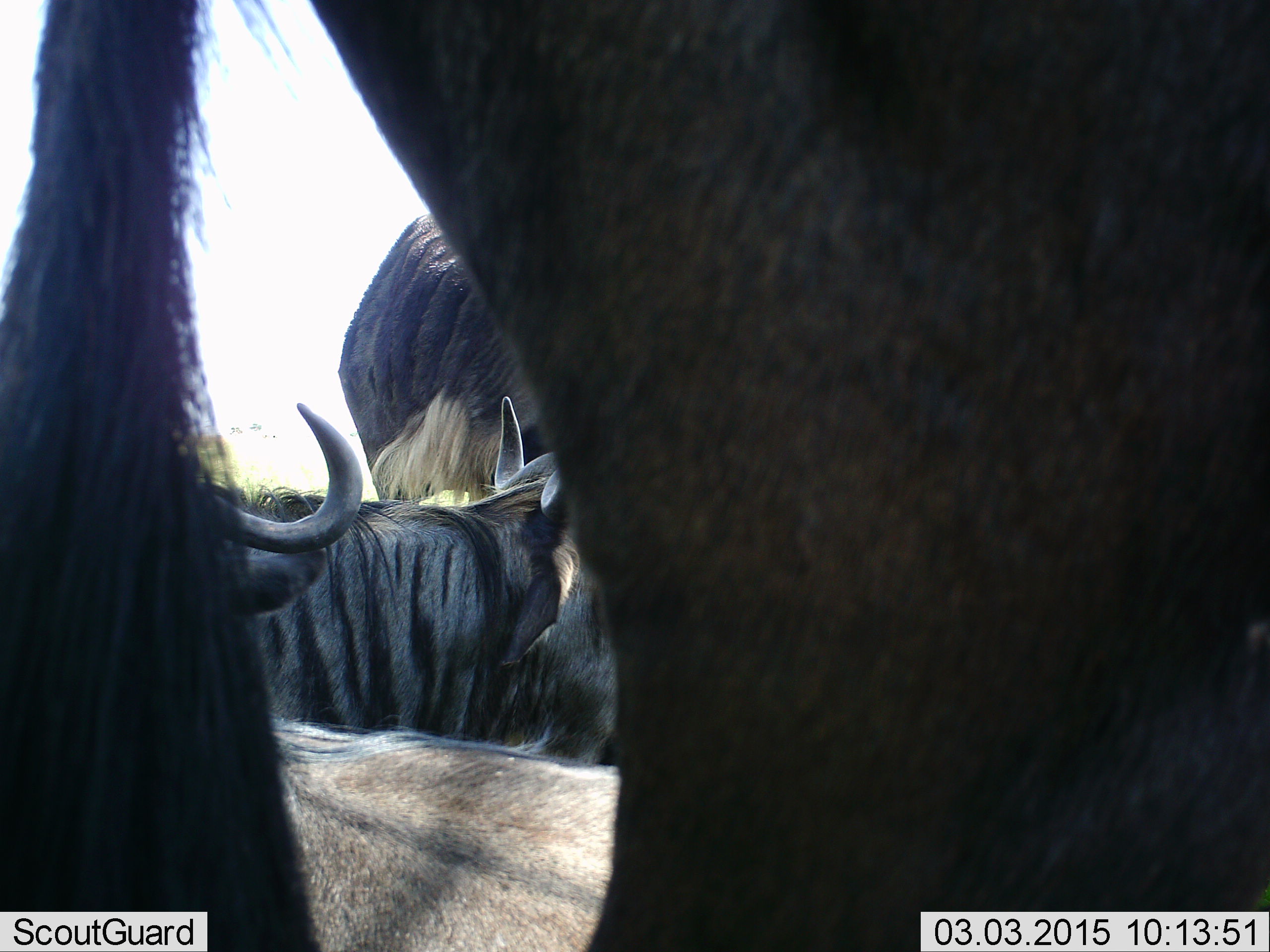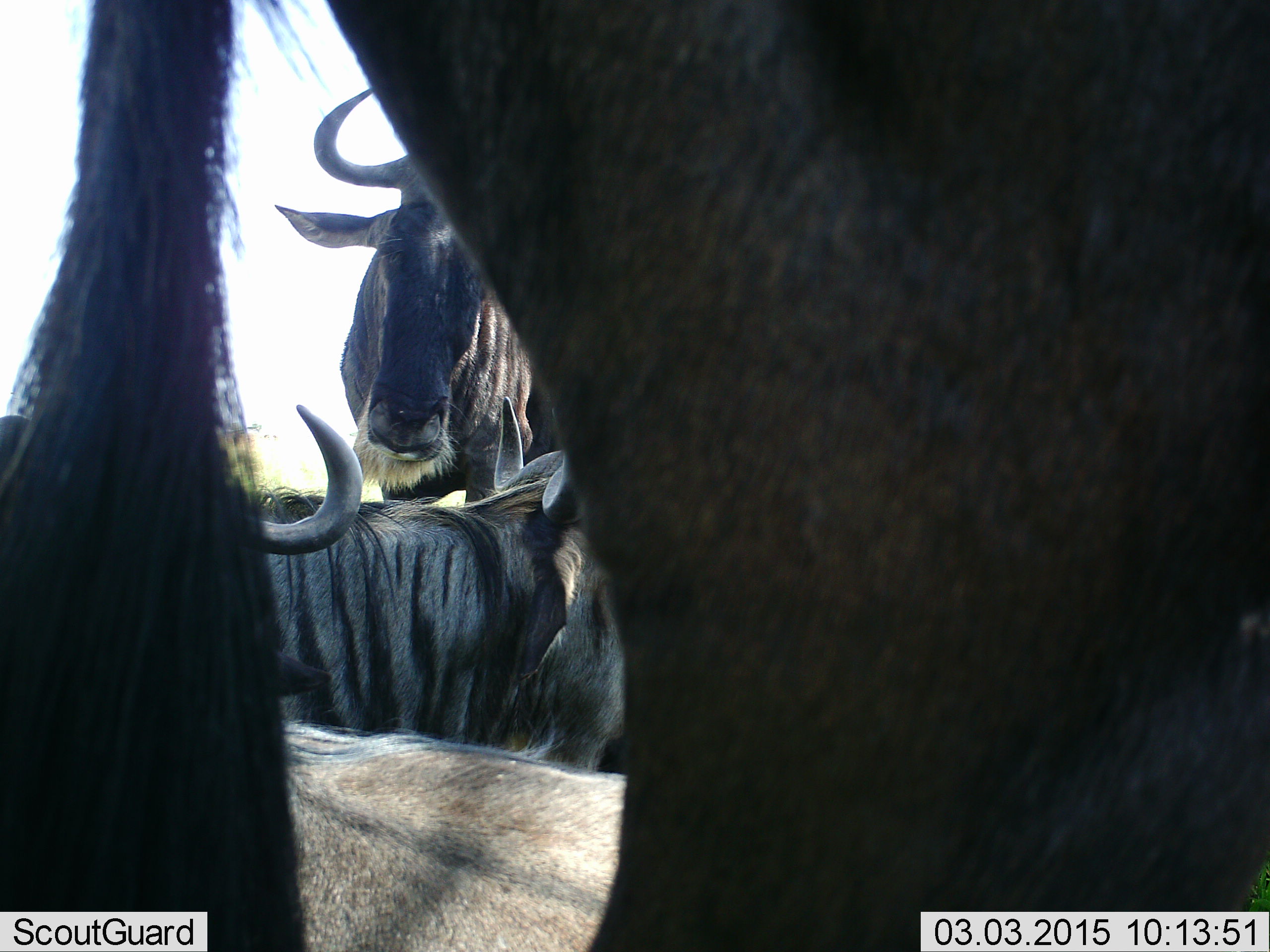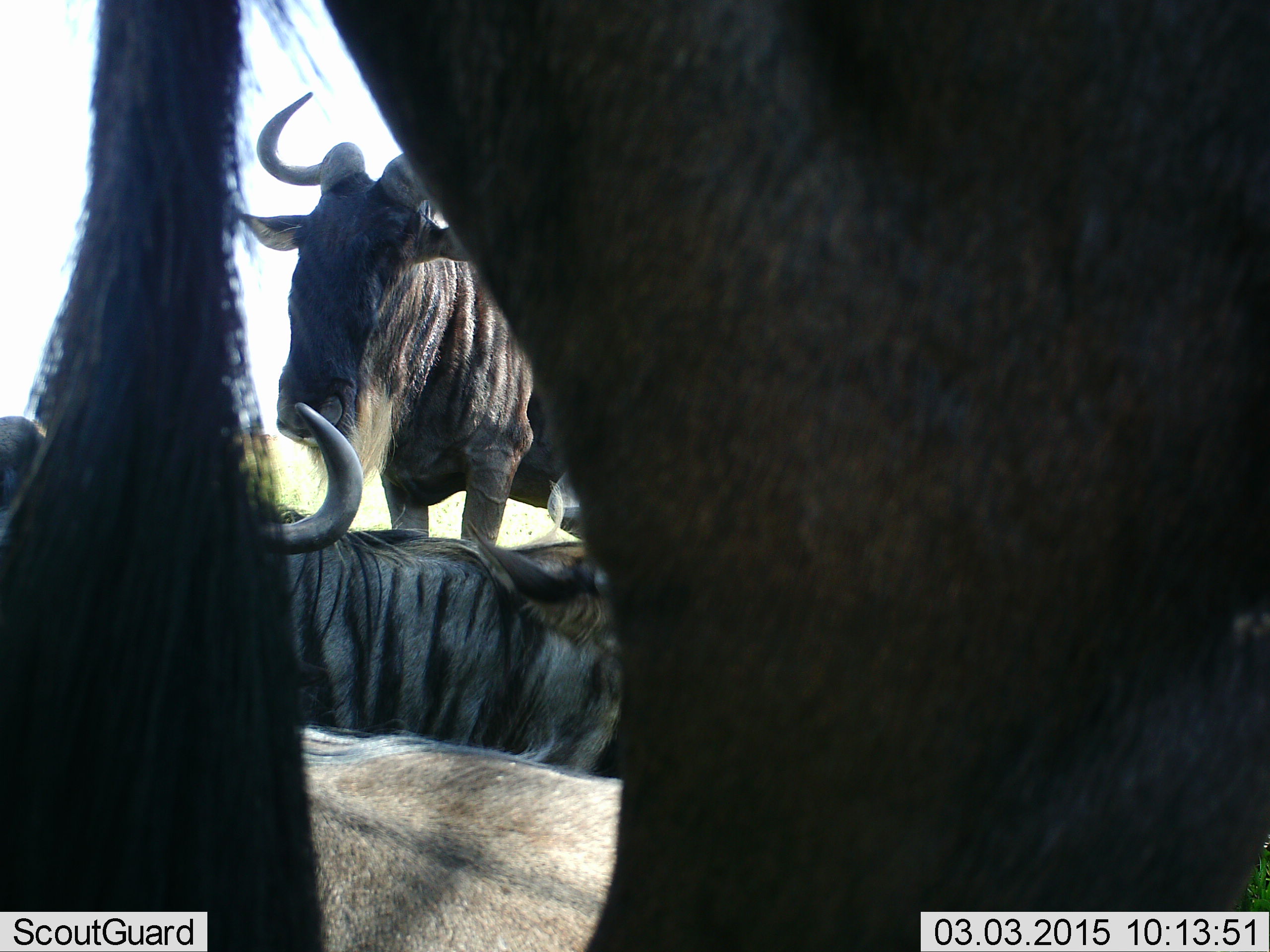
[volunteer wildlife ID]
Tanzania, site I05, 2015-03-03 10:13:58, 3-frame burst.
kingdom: Animalia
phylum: Chordata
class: Mammalia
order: Artiodactyla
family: Bovidae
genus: Connochaetes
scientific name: Connochaetes taurinus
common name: blue wildebeest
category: wildebeest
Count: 4.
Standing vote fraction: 80%.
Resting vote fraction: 100%.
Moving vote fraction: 10%.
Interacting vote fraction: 0%.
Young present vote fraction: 0%.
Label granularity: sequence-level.